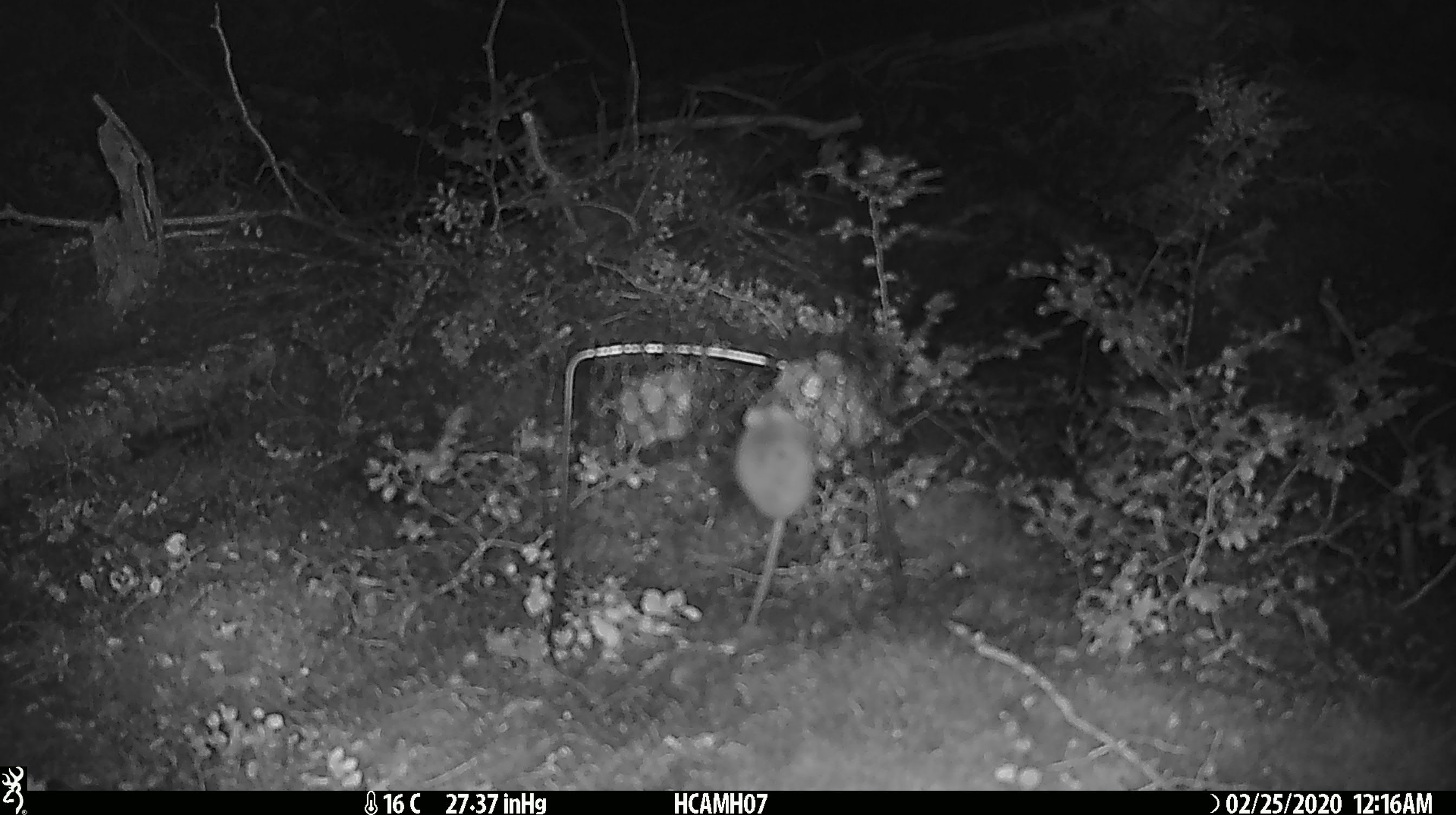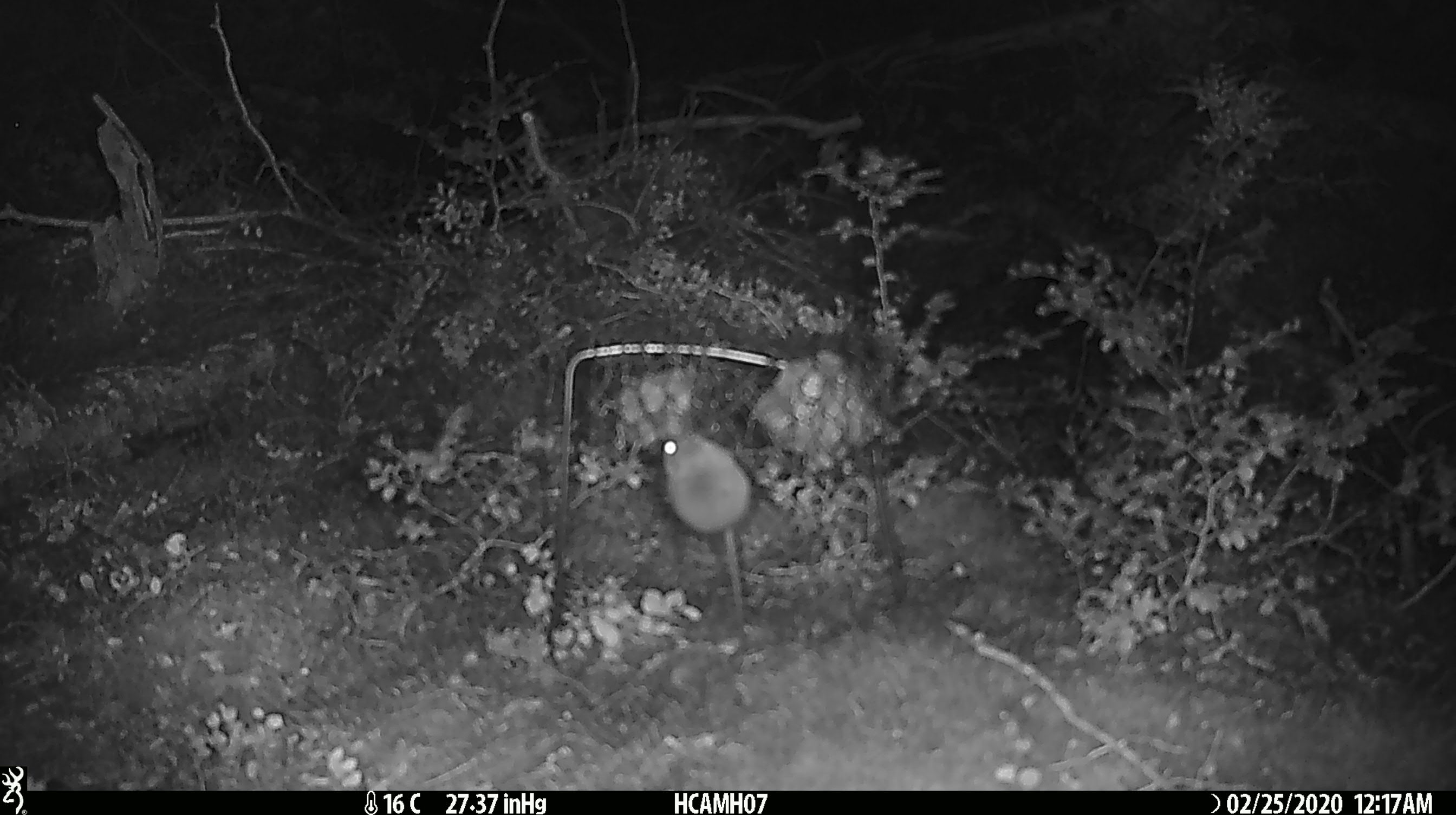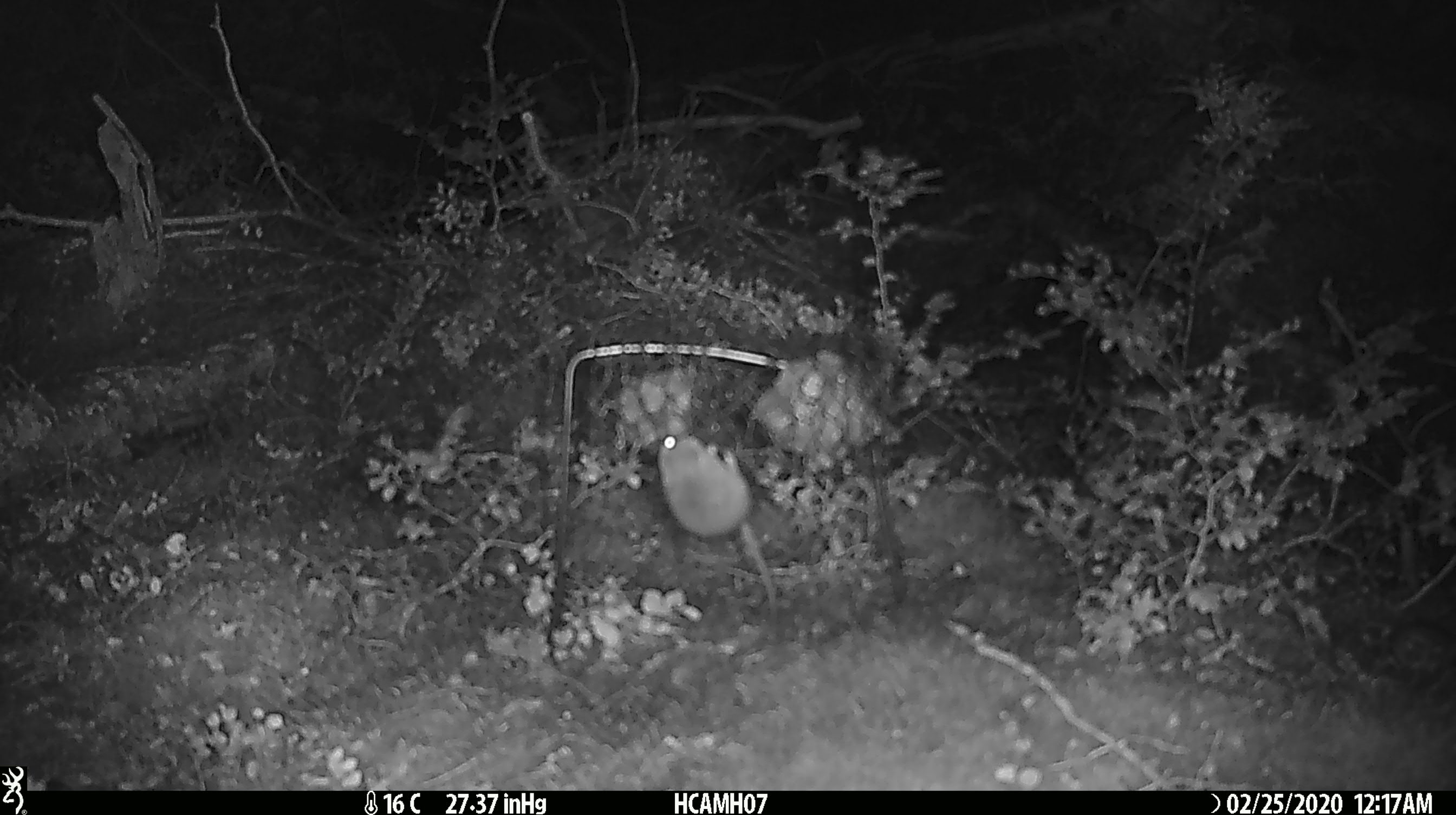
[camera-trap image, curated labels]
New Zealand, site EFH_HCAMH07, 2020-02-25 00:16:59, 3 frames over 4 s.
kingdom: Animalia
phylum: Chordata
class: Mammalia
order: Rodentia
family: Muridae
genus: Mus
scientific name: Mus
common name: mouse